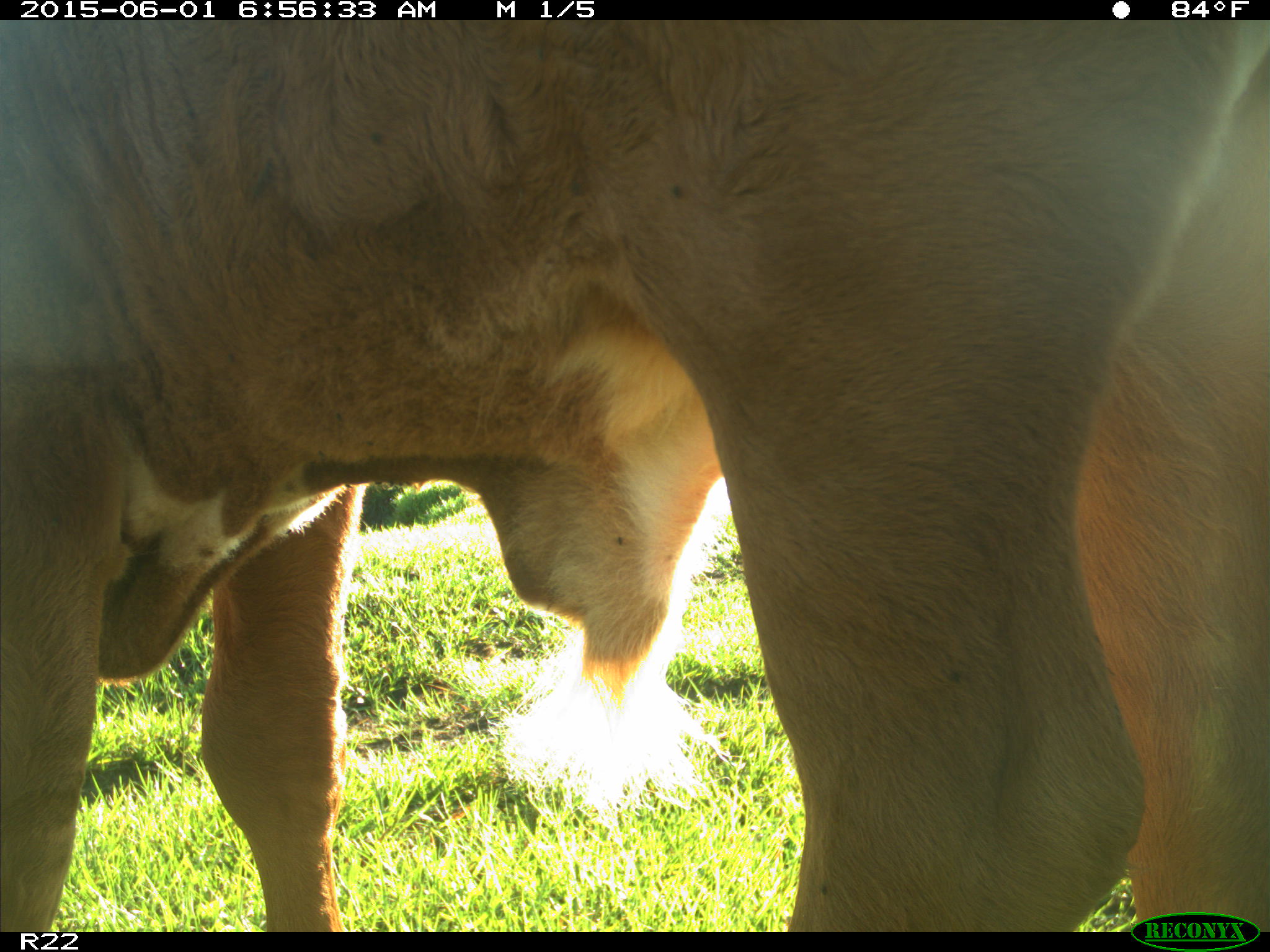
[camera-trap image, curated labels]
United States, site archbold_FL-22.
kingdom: Animalia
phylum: Chordata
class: Mammalia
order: Artiodactyla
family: Bovidae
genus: Bos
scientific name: Bos taurus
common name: domestic cow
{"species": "Bos taurus (domestic cow)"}